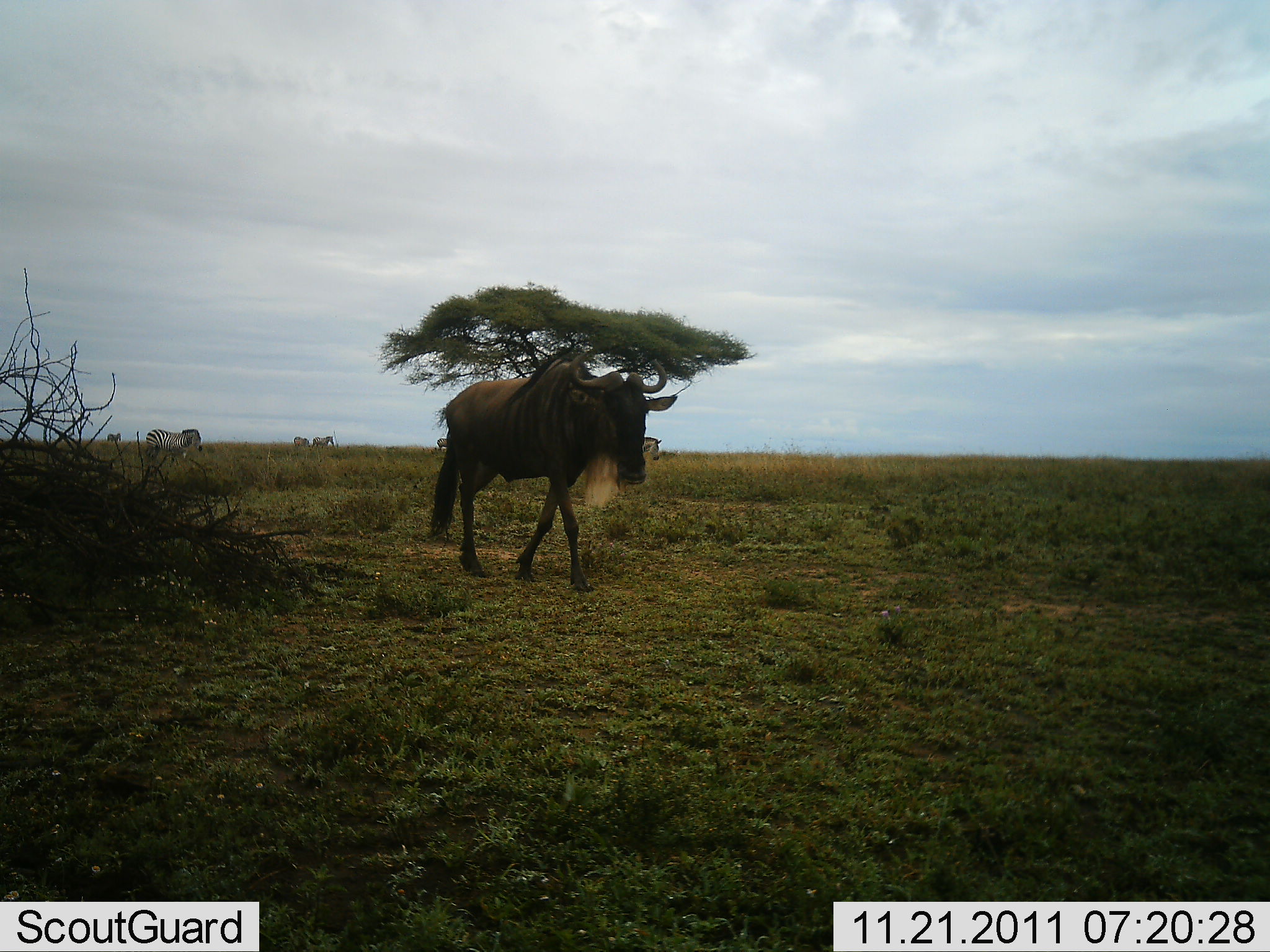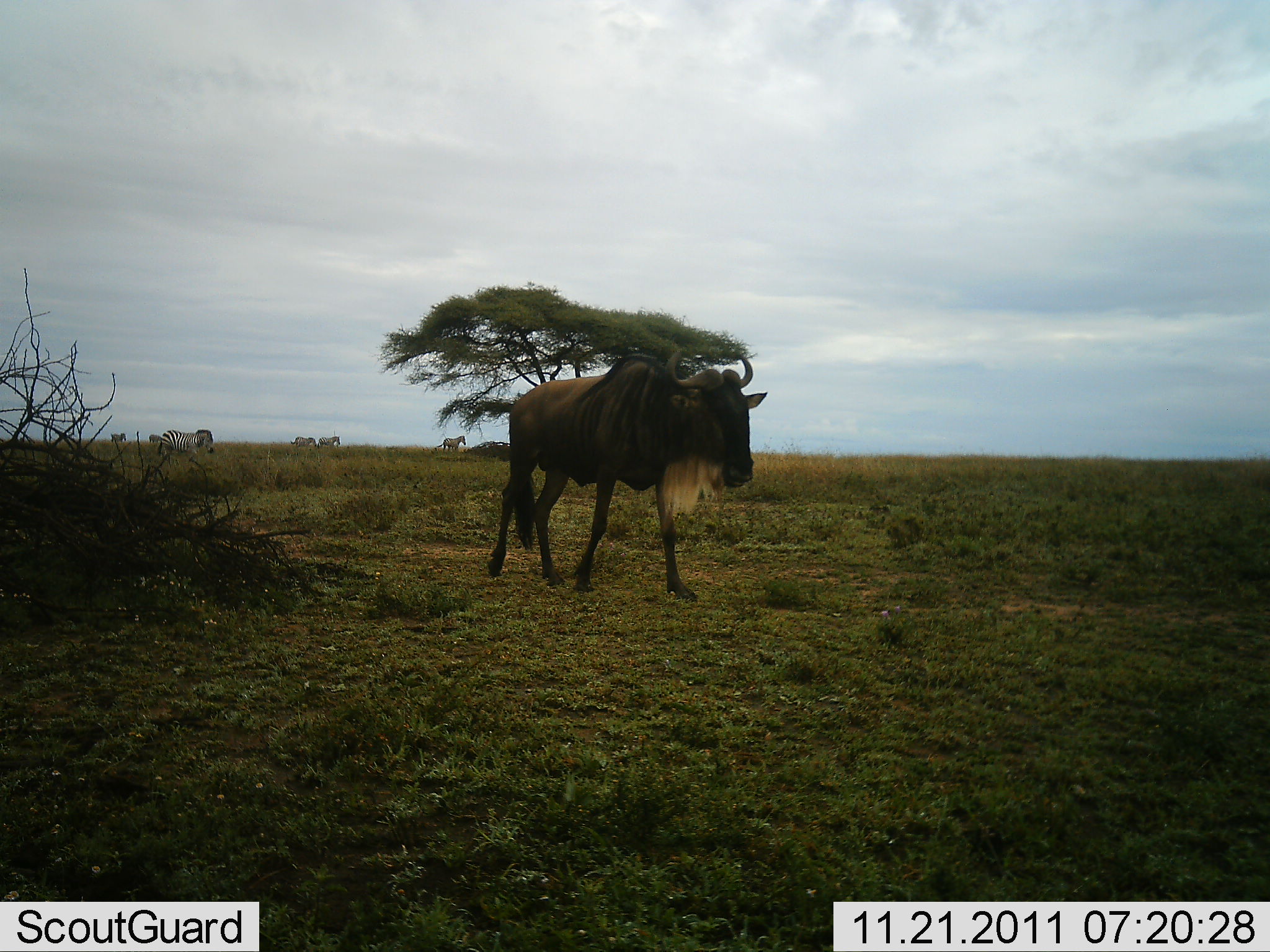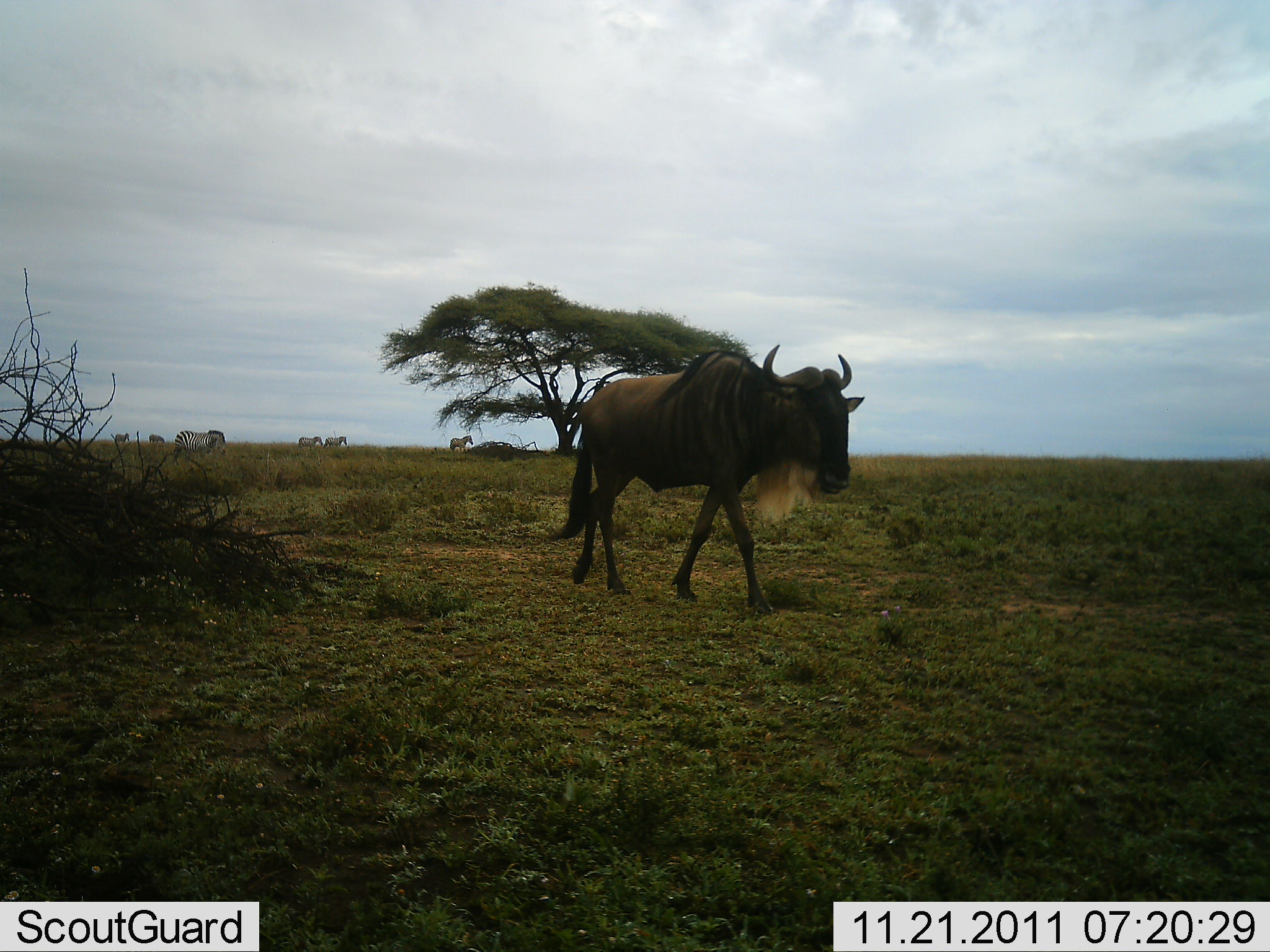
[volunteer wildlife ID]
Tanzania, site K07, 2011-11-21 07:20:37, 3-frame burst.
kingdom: Animalia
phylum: Chordata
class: Mammalia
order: Artiodactyla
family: Bovidae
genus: Connochaetes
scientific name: Connochaetes taurinus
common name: blue wildebeest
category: wildebeest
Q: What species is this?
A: Wildebeest (blue wildebeest) (Connochaetes taurinus).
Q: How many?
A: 1.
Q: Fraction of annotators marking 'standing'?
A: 6%.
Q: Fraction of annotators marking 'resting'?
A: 0%.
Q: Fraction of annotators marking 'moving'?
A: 100%.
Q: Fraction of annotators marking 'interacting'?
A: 0%.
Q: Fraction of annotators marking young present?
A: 0%.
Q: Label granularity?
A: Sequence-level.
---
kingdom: Animalia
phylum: Chordata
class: Mammalia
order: Perissodactyla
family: Equidae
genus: Equus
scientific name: Equus quagga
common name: plains zebra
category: zebra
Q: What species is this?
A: Zebra (plains zebra) (Equus quagga).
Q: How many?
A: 6.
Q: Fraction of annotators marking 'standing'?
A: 29%.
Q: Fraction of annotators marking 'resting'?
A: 0%.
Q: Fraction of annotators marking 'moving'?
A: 93%.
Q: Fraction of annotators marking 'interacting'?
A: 0%.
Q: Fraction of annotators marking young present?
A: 0%.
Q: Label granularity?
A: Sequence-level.